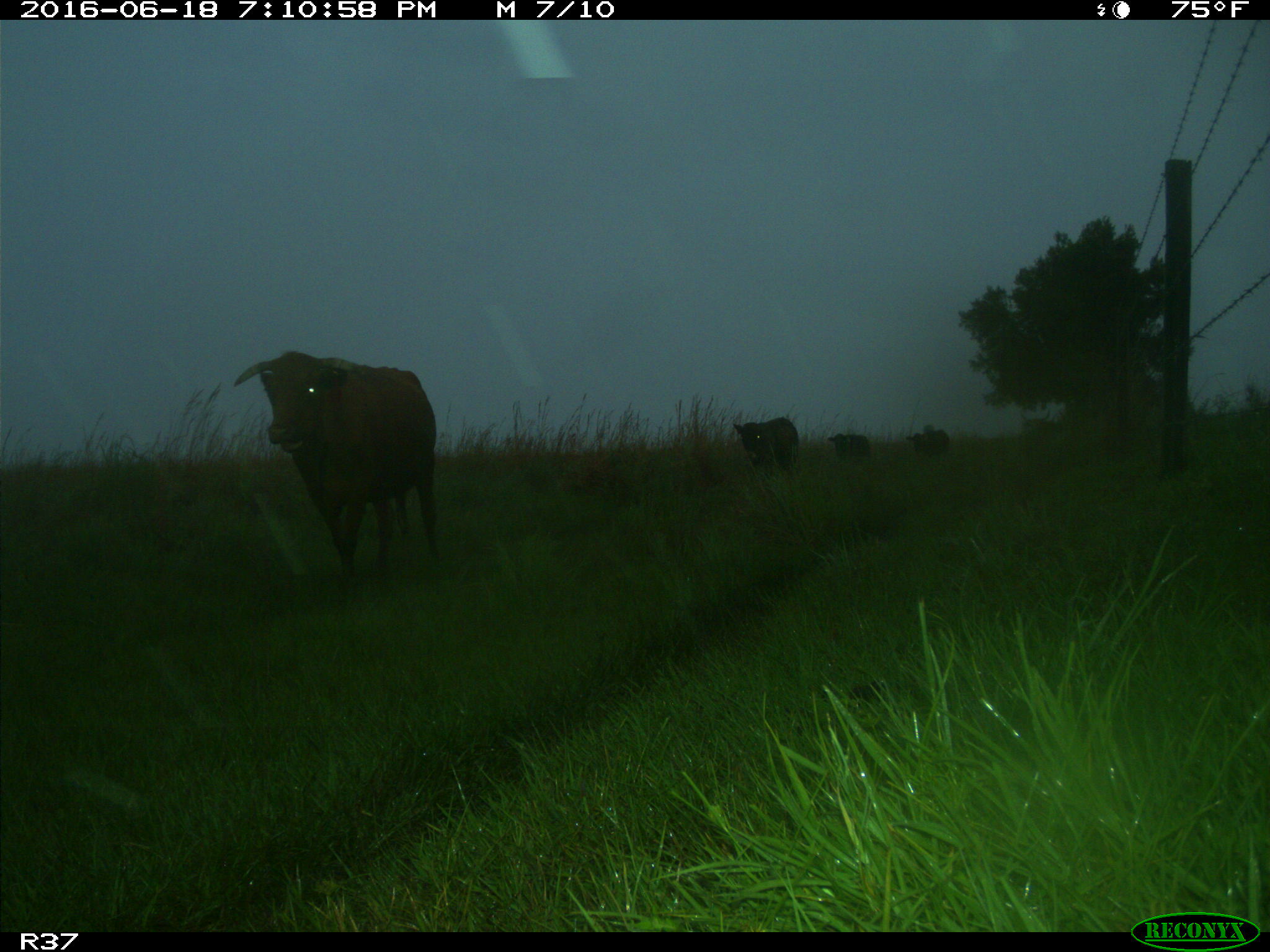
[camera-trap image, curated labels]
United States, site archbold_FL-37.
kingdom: Animalia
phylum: Chordata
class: Mammalia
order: Artiodactyla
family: Bovidae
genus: Bos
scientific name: Bos taurus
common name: domestic cow